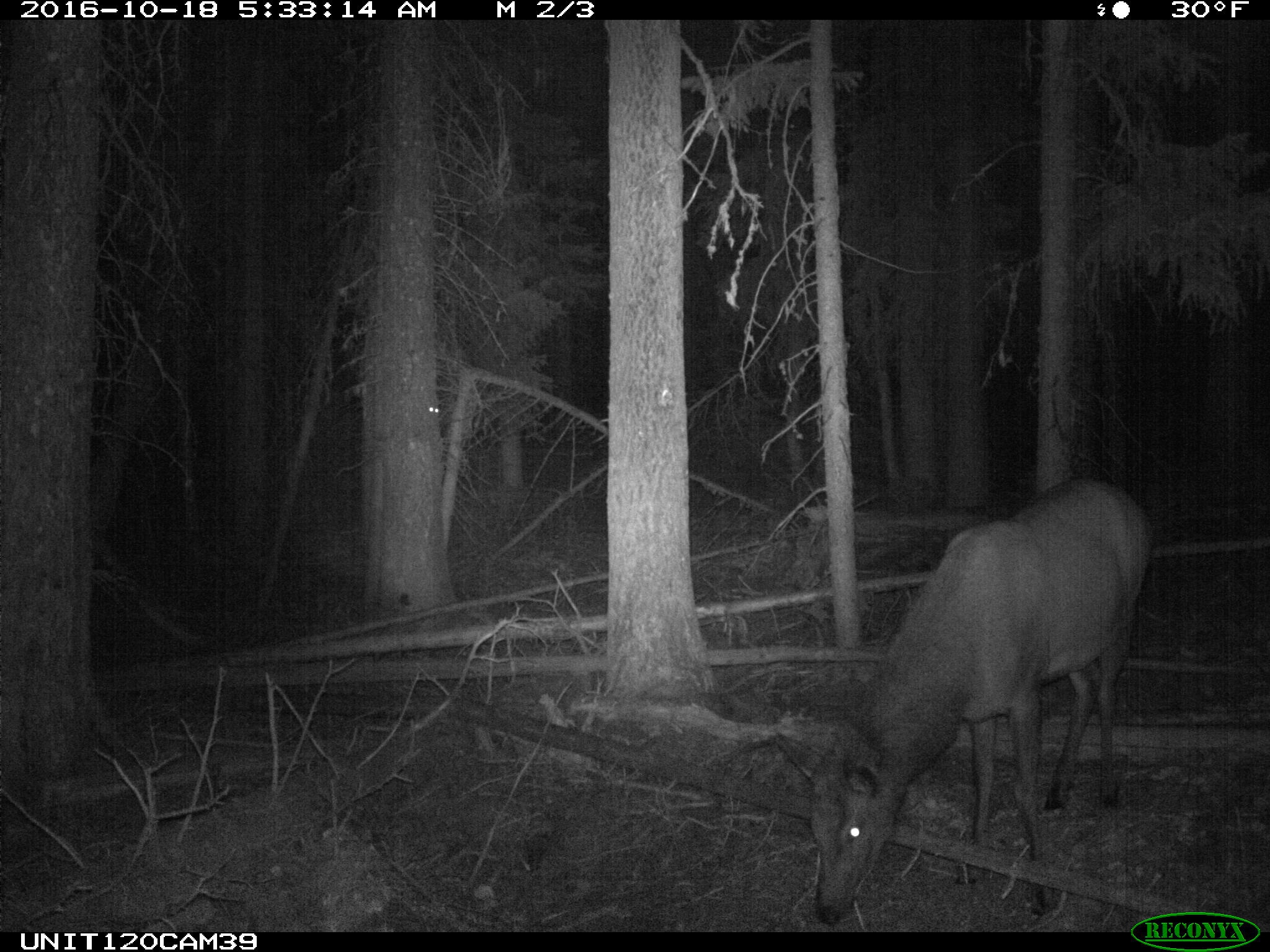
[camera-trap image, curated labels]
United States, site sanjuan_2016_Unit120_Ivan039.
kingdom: Animalia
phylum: Chordata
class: Mammalia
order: Artiodactyla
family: Cervidae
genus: Cervus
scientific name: Cervus elaphus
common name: red deer